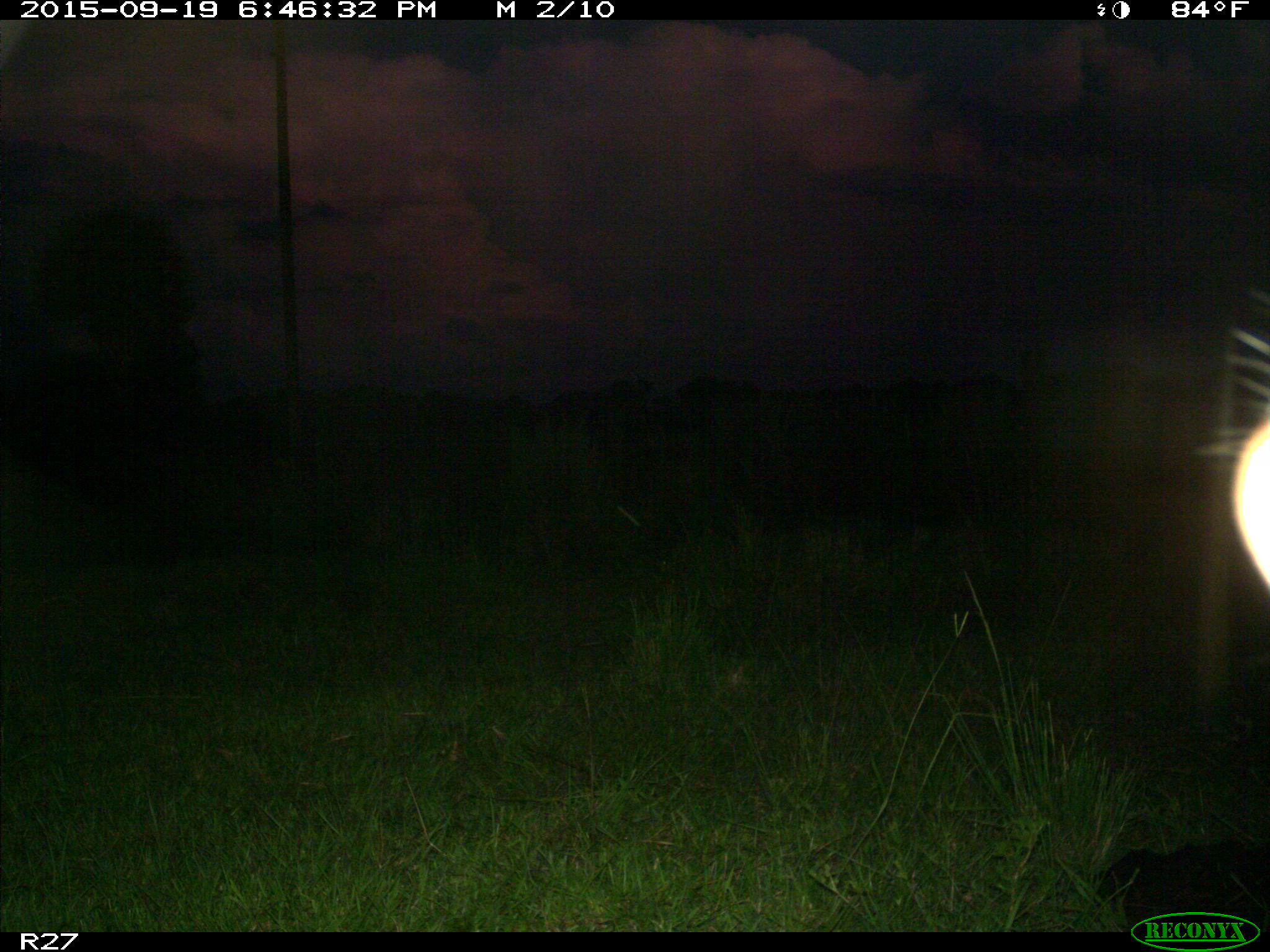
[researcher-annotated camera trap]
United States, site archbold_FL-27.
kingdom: Animalia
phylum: Chordata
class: Mammalia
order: Artiodactyla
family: Bovidae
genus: Bos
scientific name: Bos taurus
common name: domestic cow